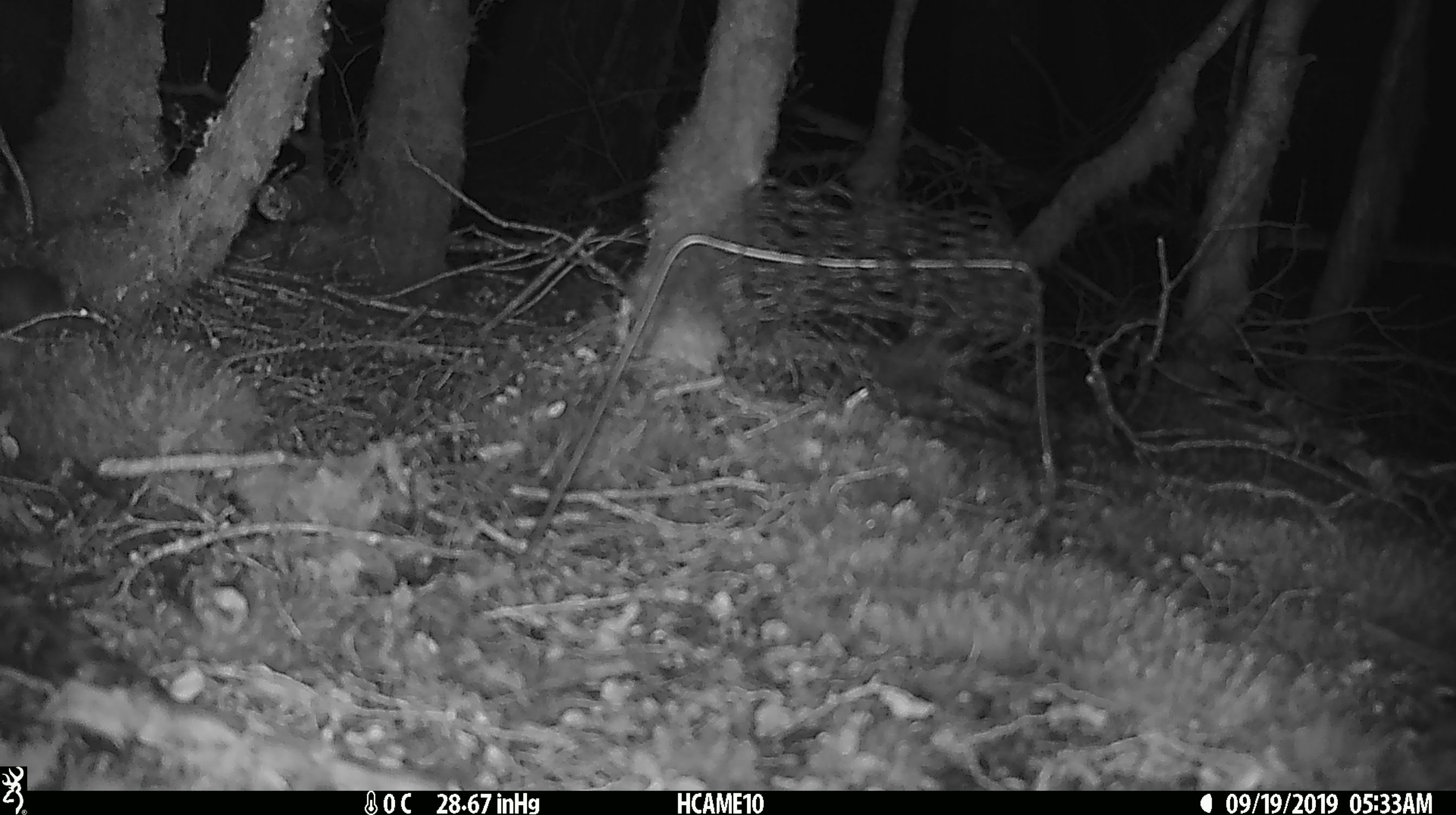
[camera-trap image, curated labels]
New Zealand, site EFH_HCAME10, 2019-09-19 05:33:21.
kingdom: Animalia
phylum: Chordata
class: Mammalia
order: Rodentia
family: Muridae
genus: Mus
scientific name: Mus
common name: mouse